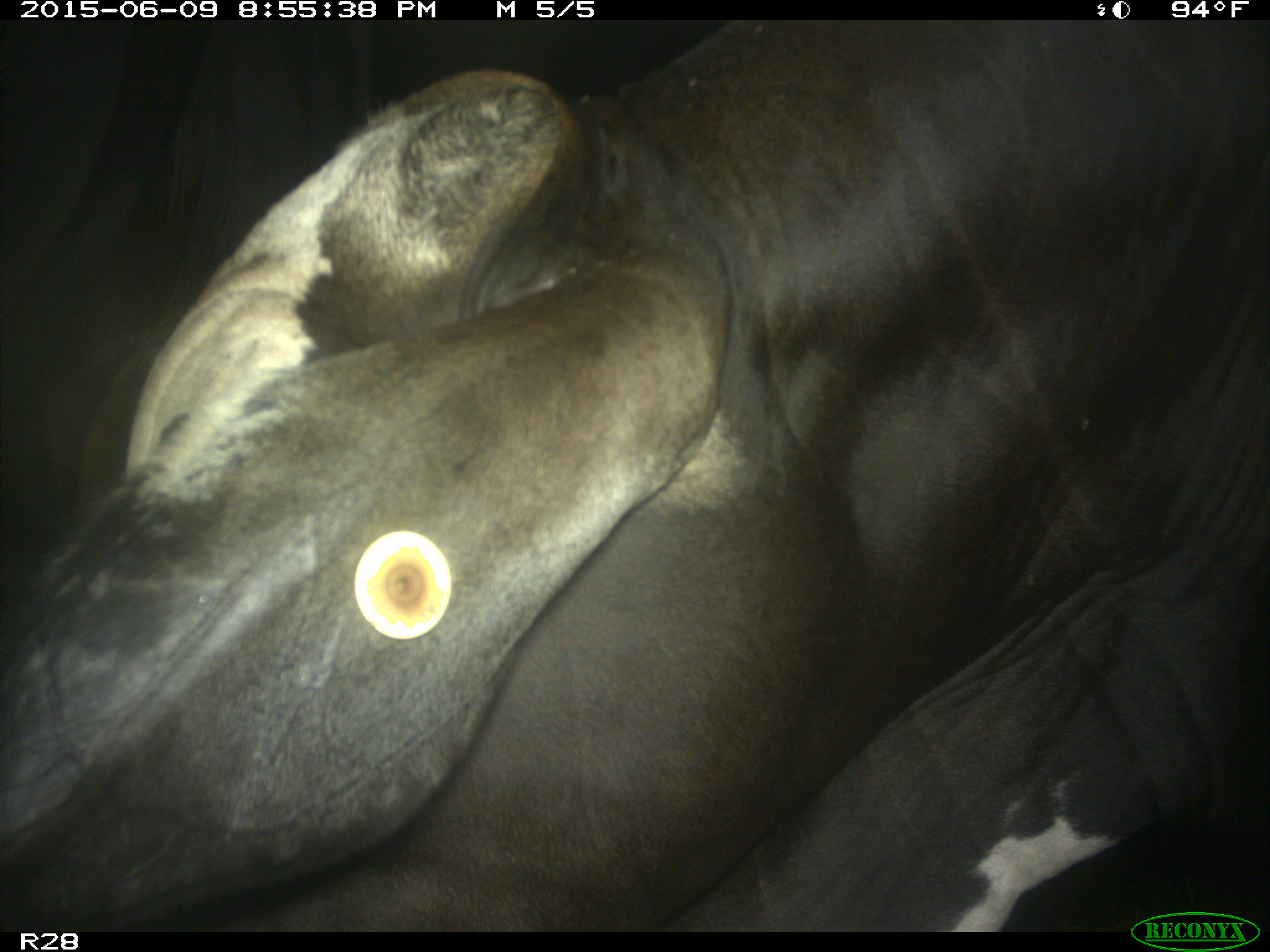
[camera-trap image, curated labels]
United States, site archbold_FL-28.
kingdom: Animalia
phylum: Chordata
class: Mammalia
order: Artiodactyla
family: Bovidae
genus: Bos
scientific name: Bos taurus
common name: domestic cow